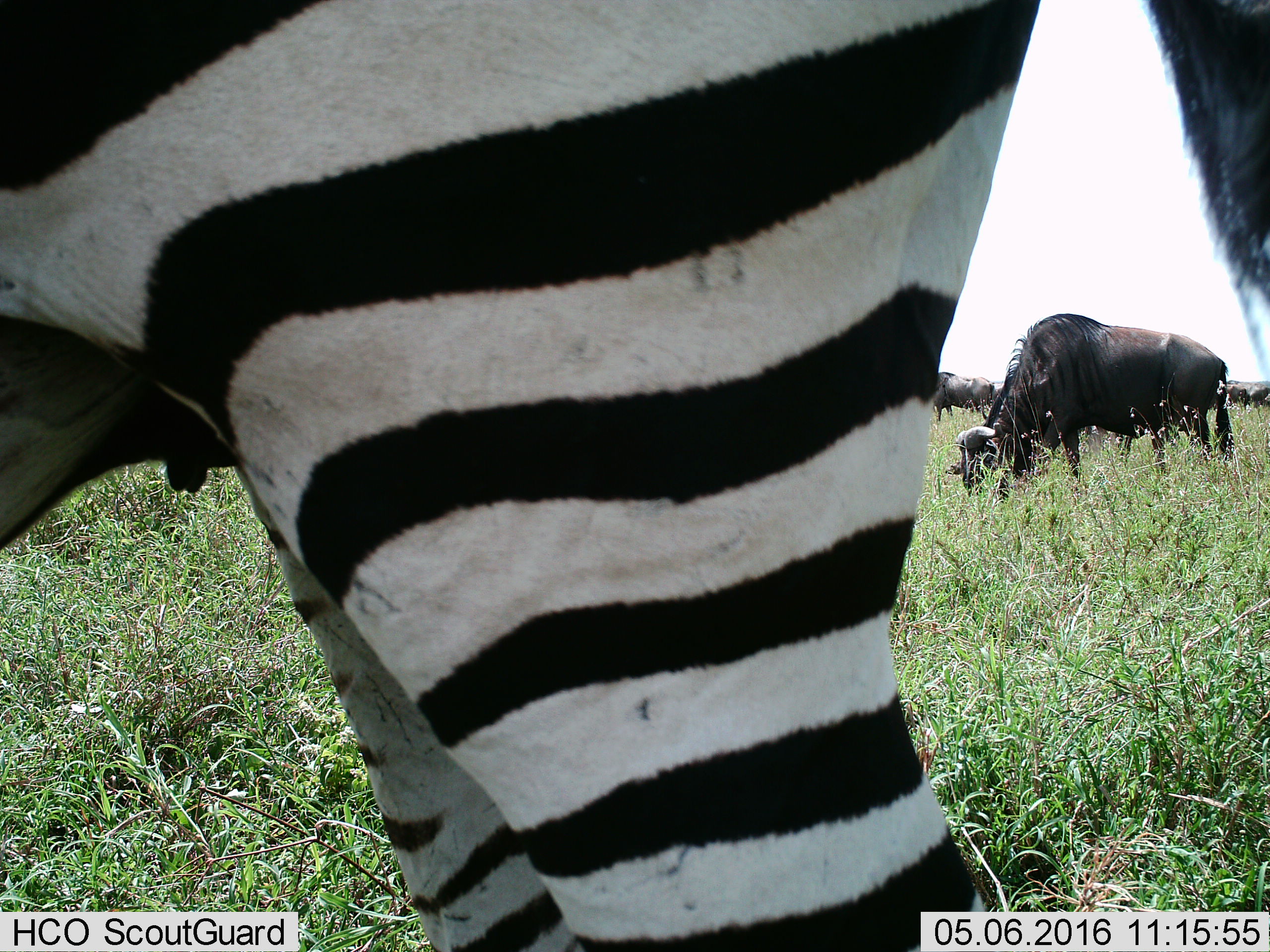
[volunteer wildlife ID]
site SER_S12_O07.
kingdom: Animalia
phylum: Chordata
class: Mammalia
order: Artiodactyla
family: Bovidae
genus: Connochaetes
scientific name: Connochaetes taurinus taurinus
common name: blue wildebeest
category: wildebeestblue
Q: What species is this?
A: Wildebeestblue (blue wildebeest) (Connochaetes taurinus taurinus).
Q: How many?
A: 5.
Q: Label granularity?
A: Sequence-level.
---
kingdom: Animalia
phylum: Chordata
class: Mammalia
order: Perissodactyla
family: Equidae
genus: Equus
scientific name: Equus quagga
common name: plains zebra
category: zebraplains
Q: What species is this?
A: Zebraplains (plains zebra) (Equus quagga).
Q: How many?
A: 1.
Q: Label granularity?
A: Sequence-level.